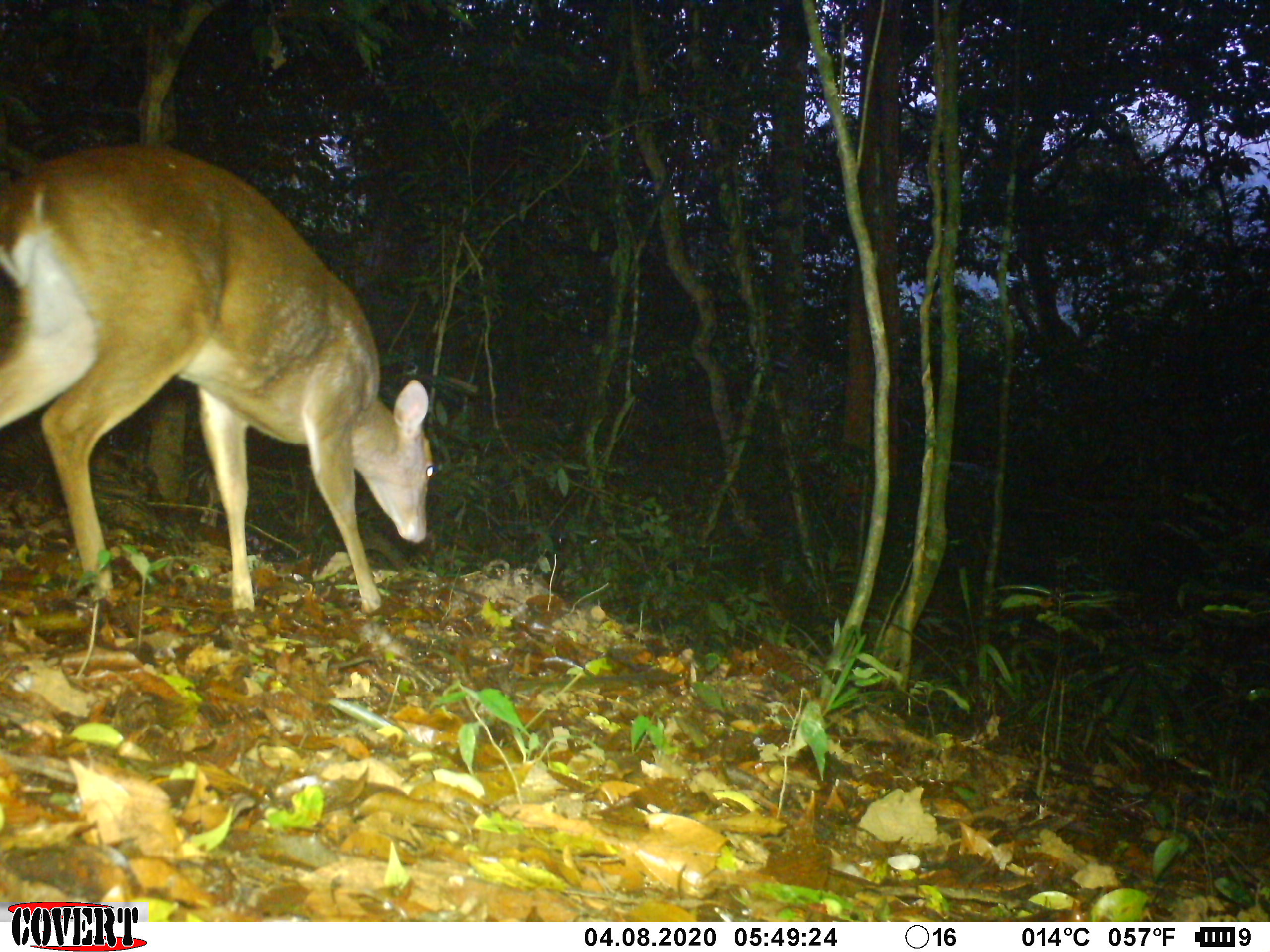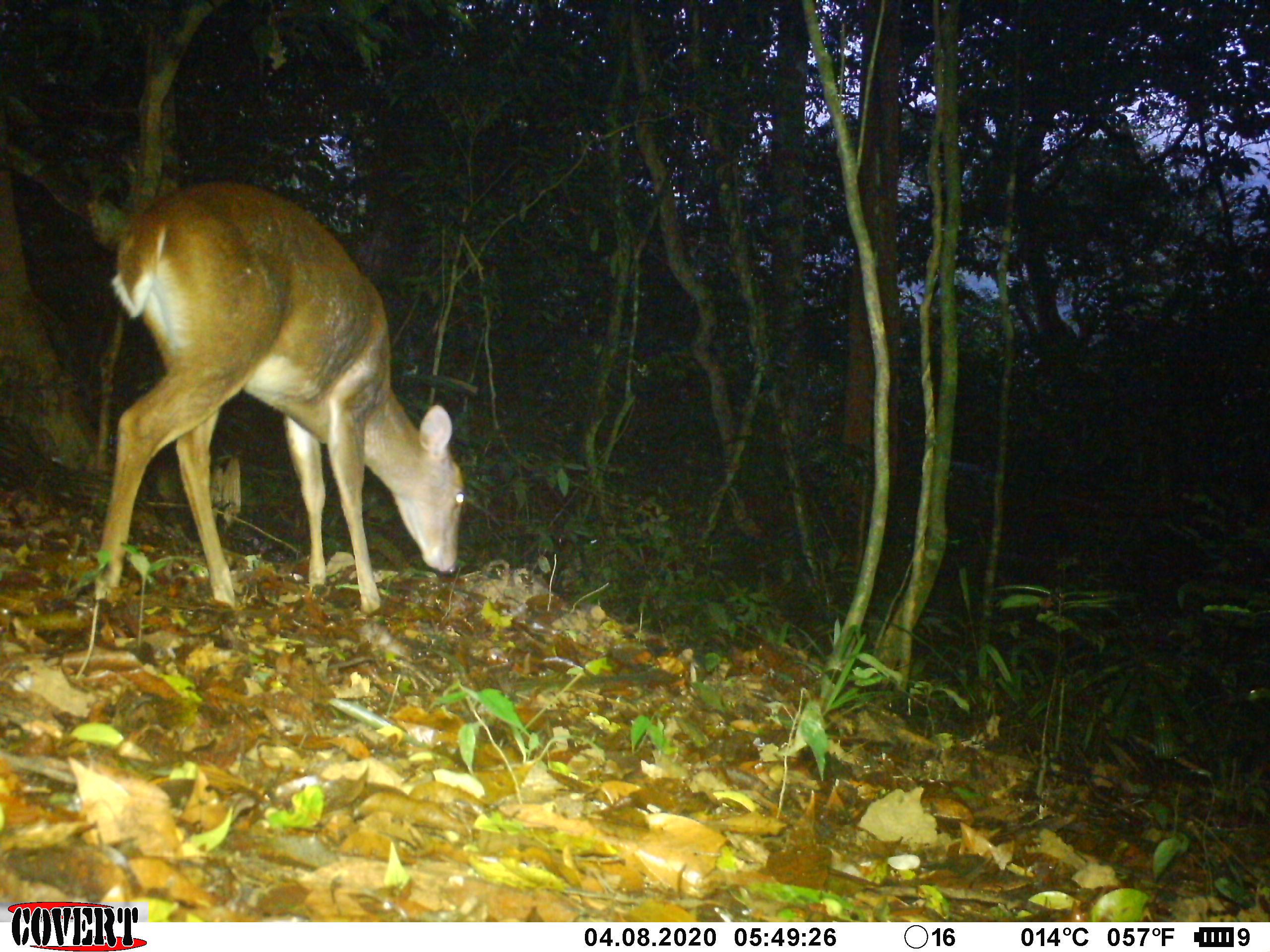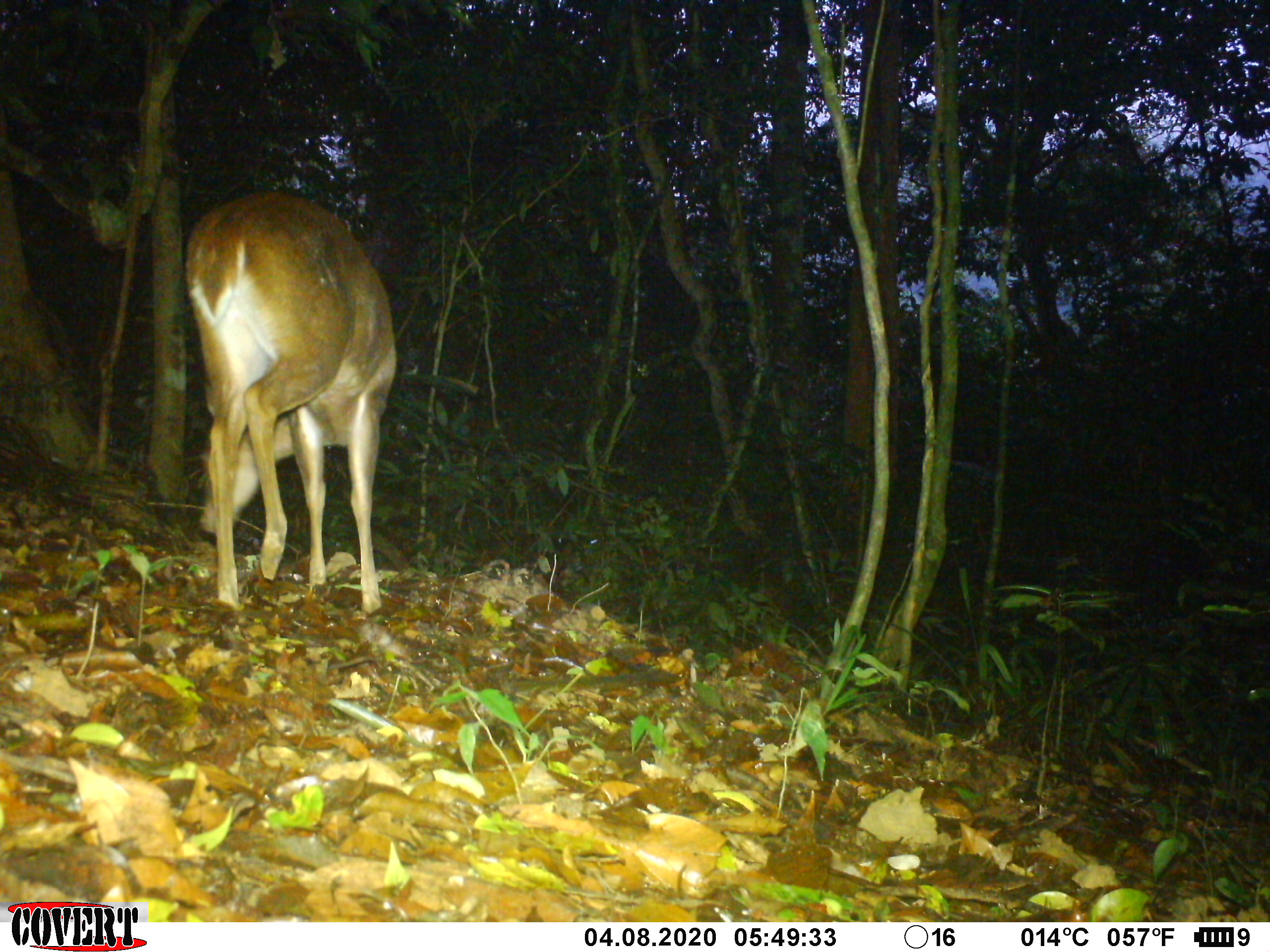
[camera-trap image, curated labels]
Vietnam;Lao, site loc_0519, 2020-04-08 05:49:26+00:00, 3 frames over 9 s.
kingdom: Animalia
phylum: Chordata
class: Mammalia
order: Artiodactyla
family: Cervidae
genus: Muntiacus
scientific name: Muntiacus vuquangensis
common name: large-antlered muntjac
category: large antlered muntjac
Large antlered muntjac (large-antlered muntjac) (Muntiacus vuquangensis). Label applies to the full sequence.